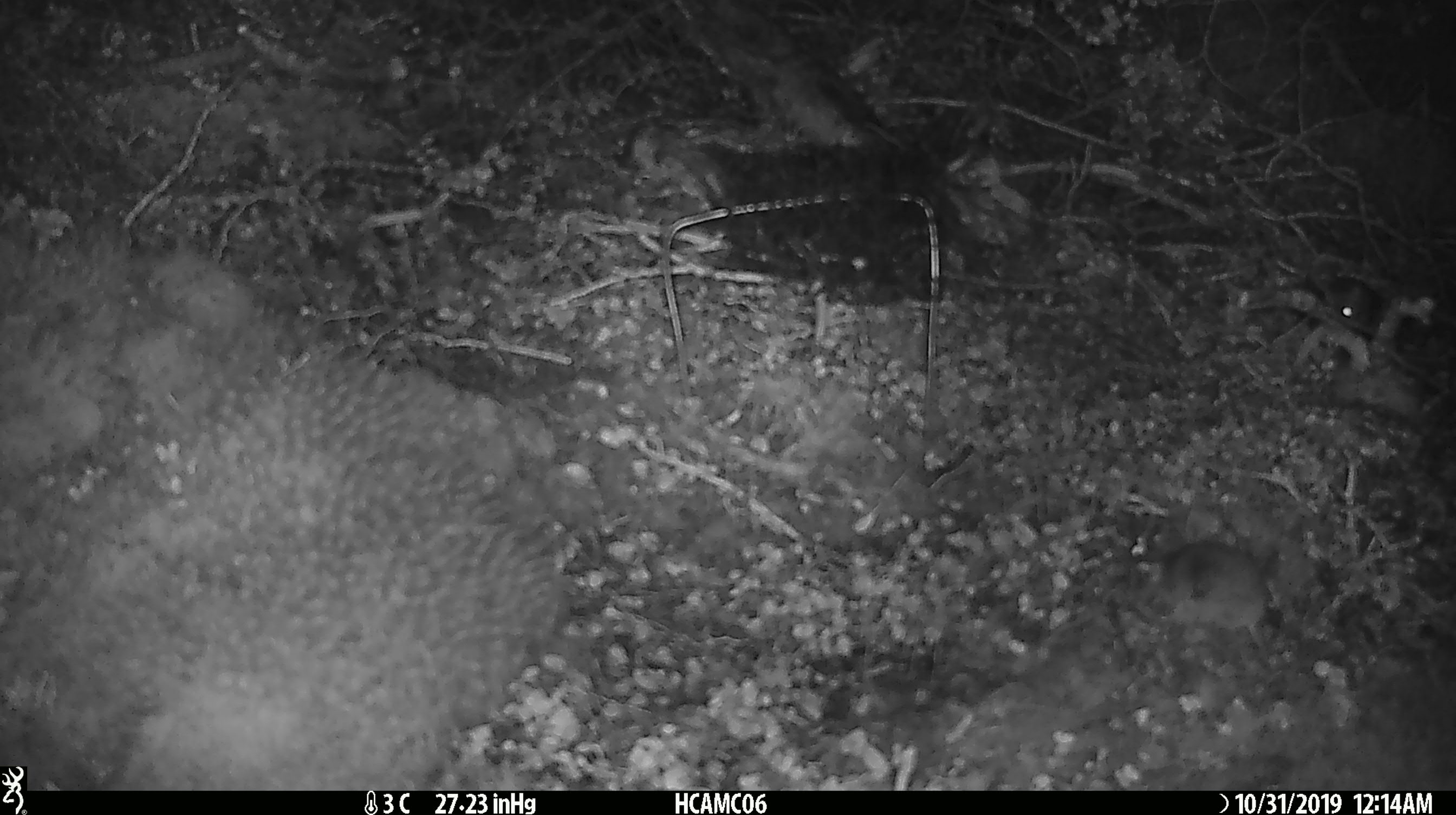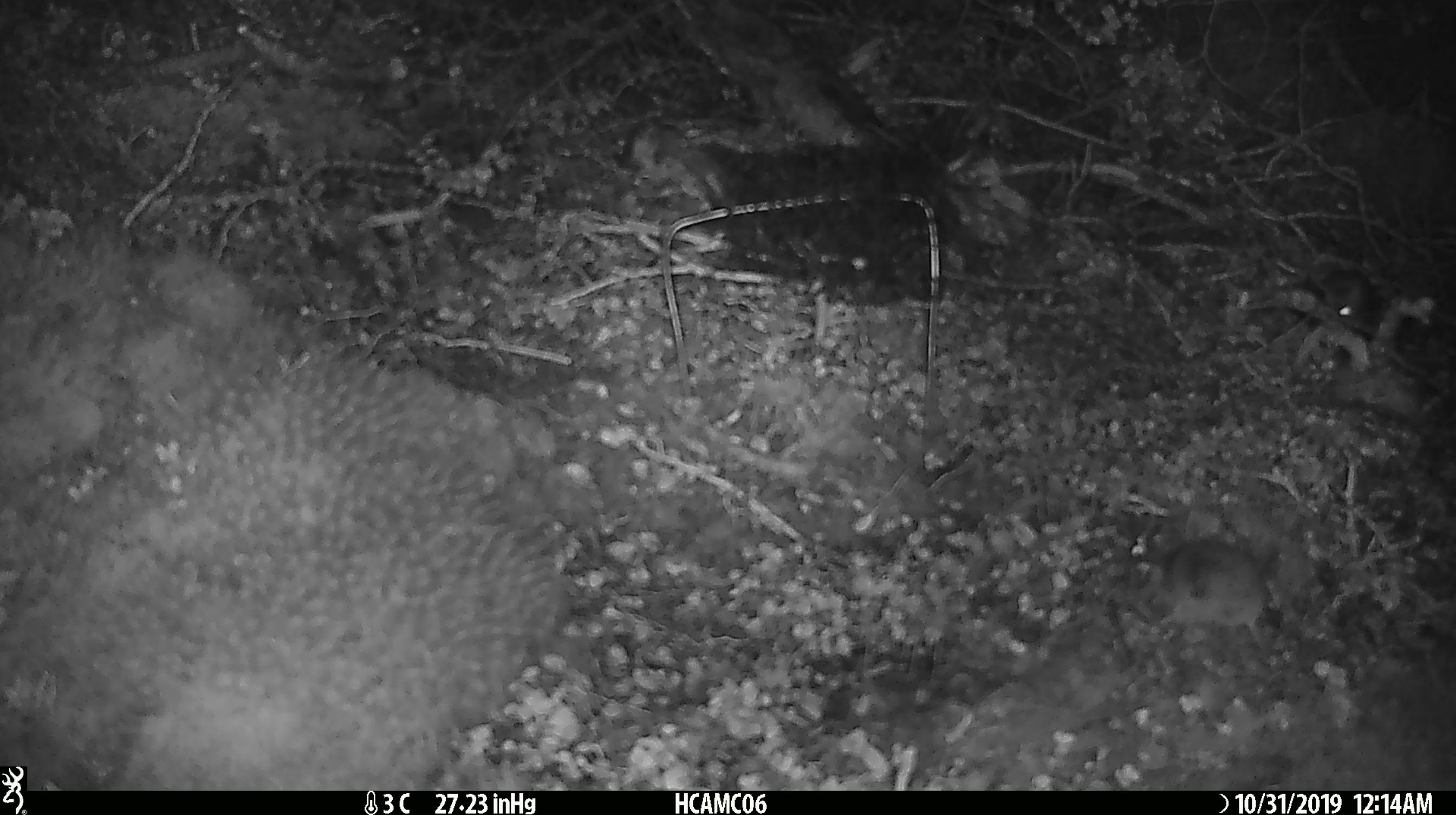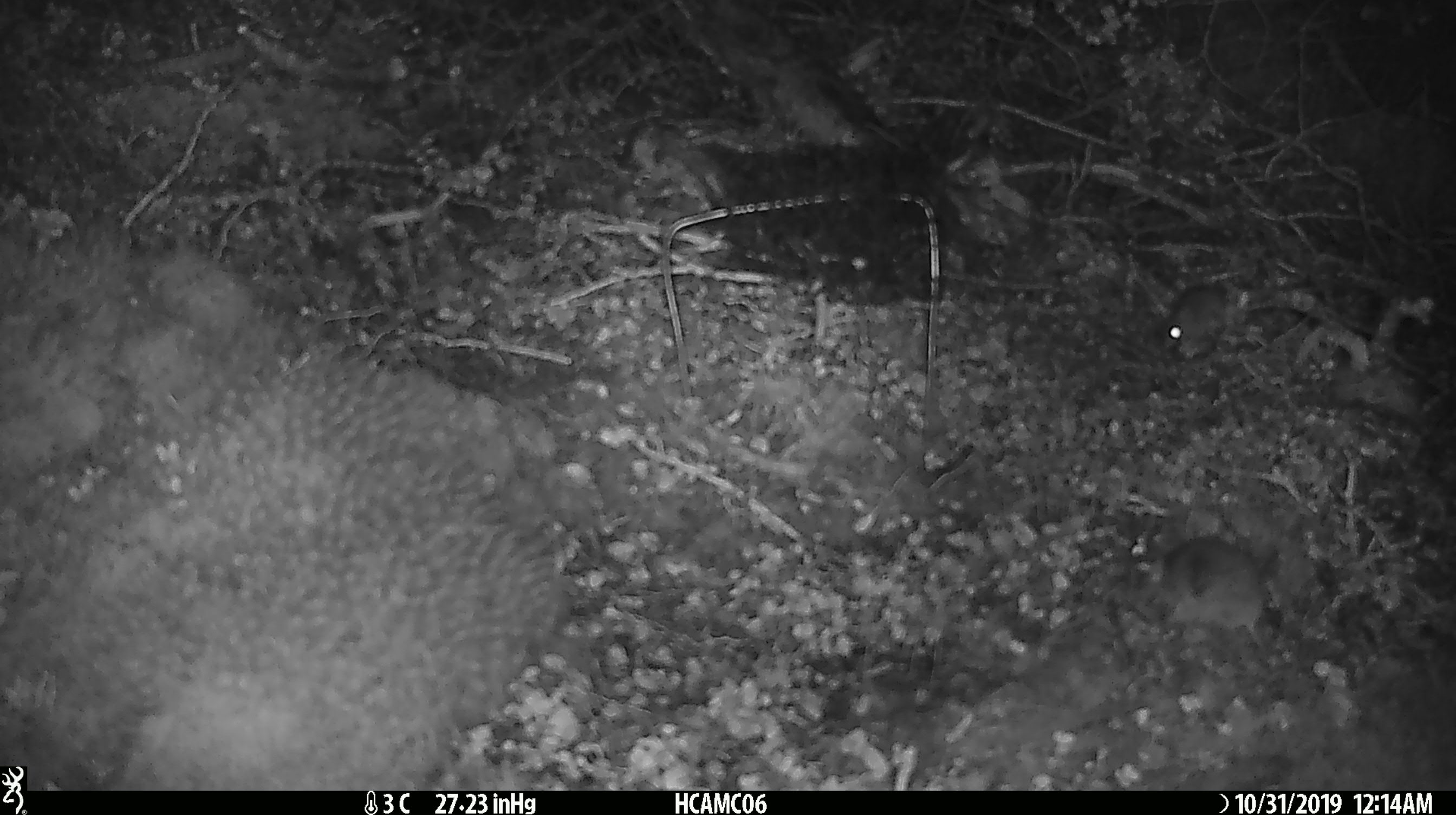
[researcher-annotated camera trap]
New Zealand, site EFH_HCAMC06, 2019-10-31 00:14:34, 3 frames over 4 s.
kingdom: Animalia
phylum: Chordata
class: Mammalia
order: Rodentia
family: Muridae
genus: Mus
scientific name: Mus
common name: mouse